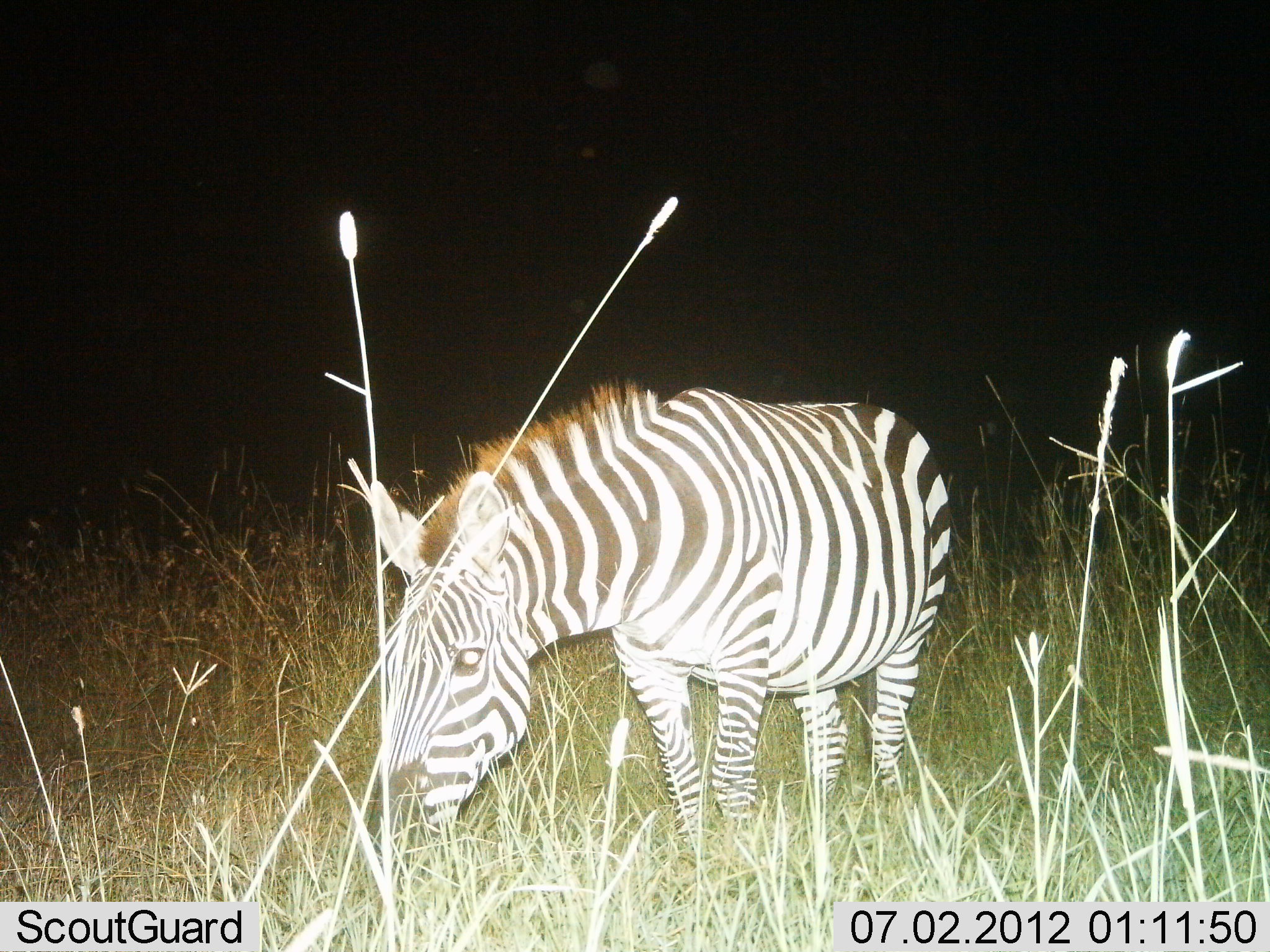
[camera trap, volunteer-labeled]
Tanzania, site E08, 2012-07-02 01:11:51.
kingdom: Animalia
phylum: Chordata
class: Mammalia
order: Perissodactyla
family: Equidae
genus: Equus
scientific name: Equus quagga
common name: plains zebra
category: zebra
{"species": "zebra (plains zebra) (Equus quagga)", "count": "1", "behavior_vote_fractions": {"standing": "40%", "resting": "0%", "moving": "0%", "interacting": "0%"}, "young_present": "0%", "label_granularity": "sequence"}